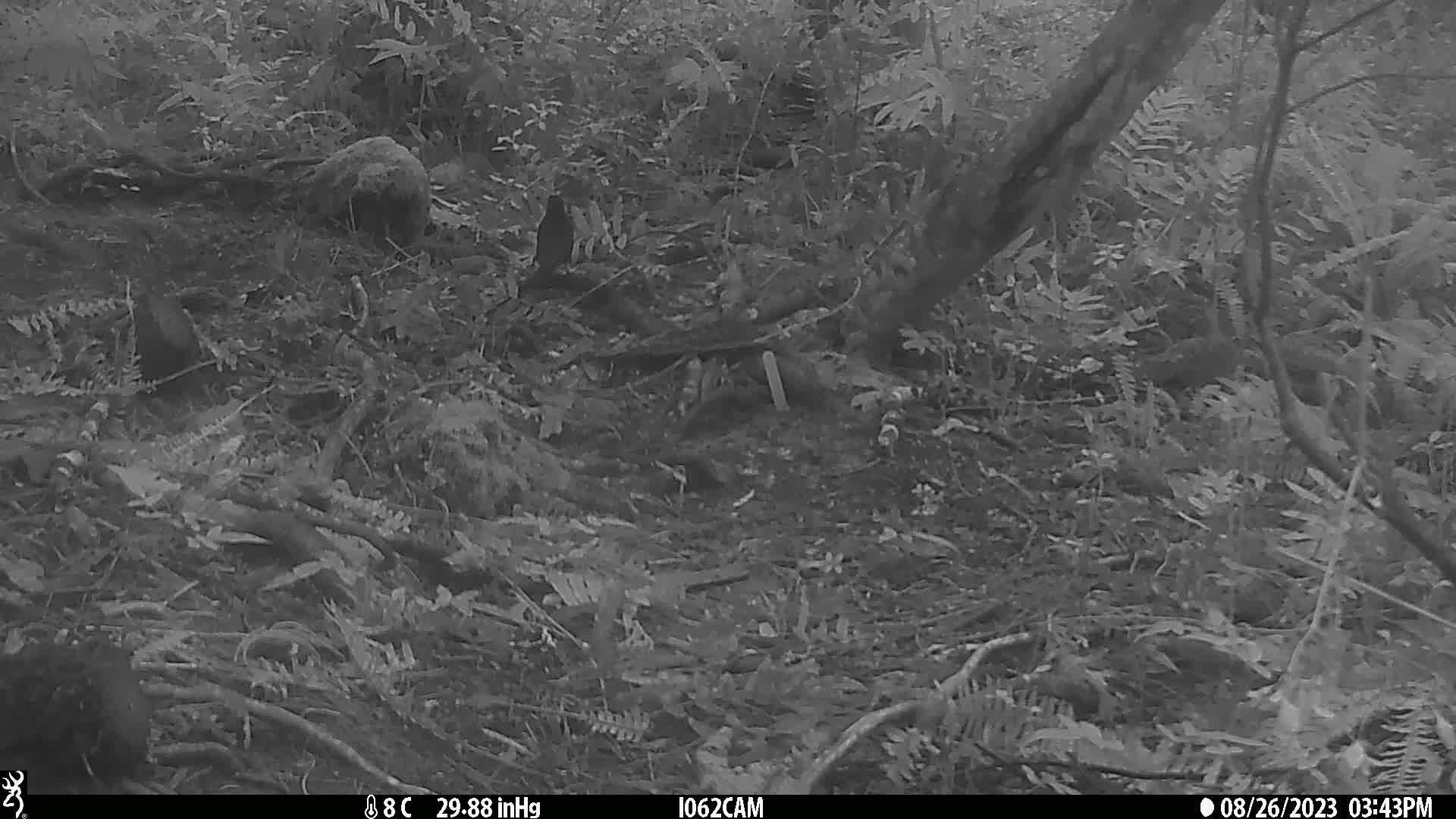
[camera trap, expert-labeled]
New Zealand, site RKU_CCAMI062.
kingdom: Animalia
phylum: Chordata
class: Aves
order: Passeriformes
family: Turdidae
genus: Turdus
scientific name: Turdus merula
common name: eurasian blackbird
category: blackbird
Blackbird (eurasian blackbird) (Turdus merula).